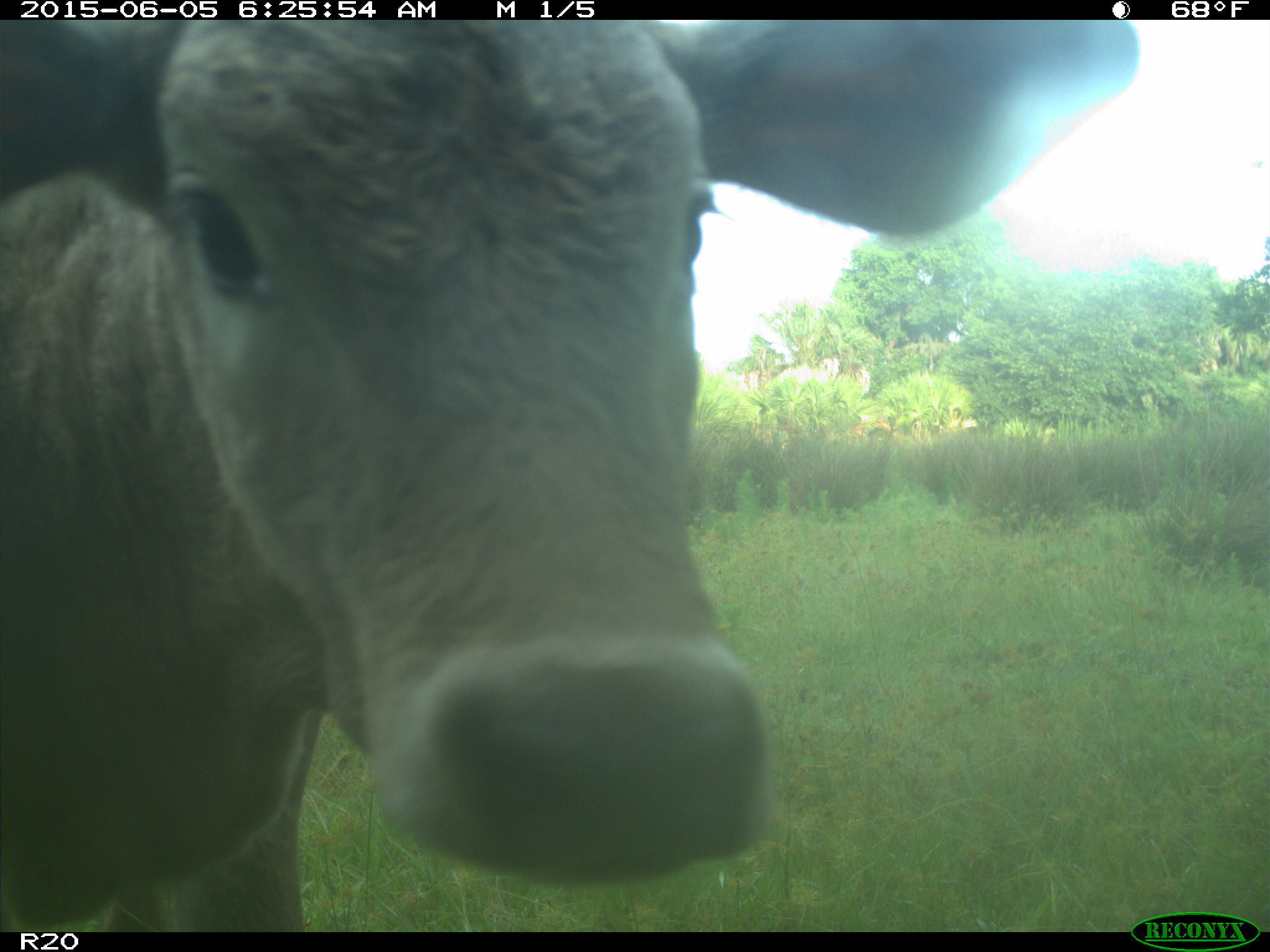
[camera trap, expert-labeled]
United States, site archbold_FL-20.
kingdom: Animalia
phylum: Chordata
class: Mammalia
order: Artiodactyla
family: Bovidae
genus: Bos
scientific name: Bos taurus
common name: domestic cow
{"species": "Bos taurus (domestic cow)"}